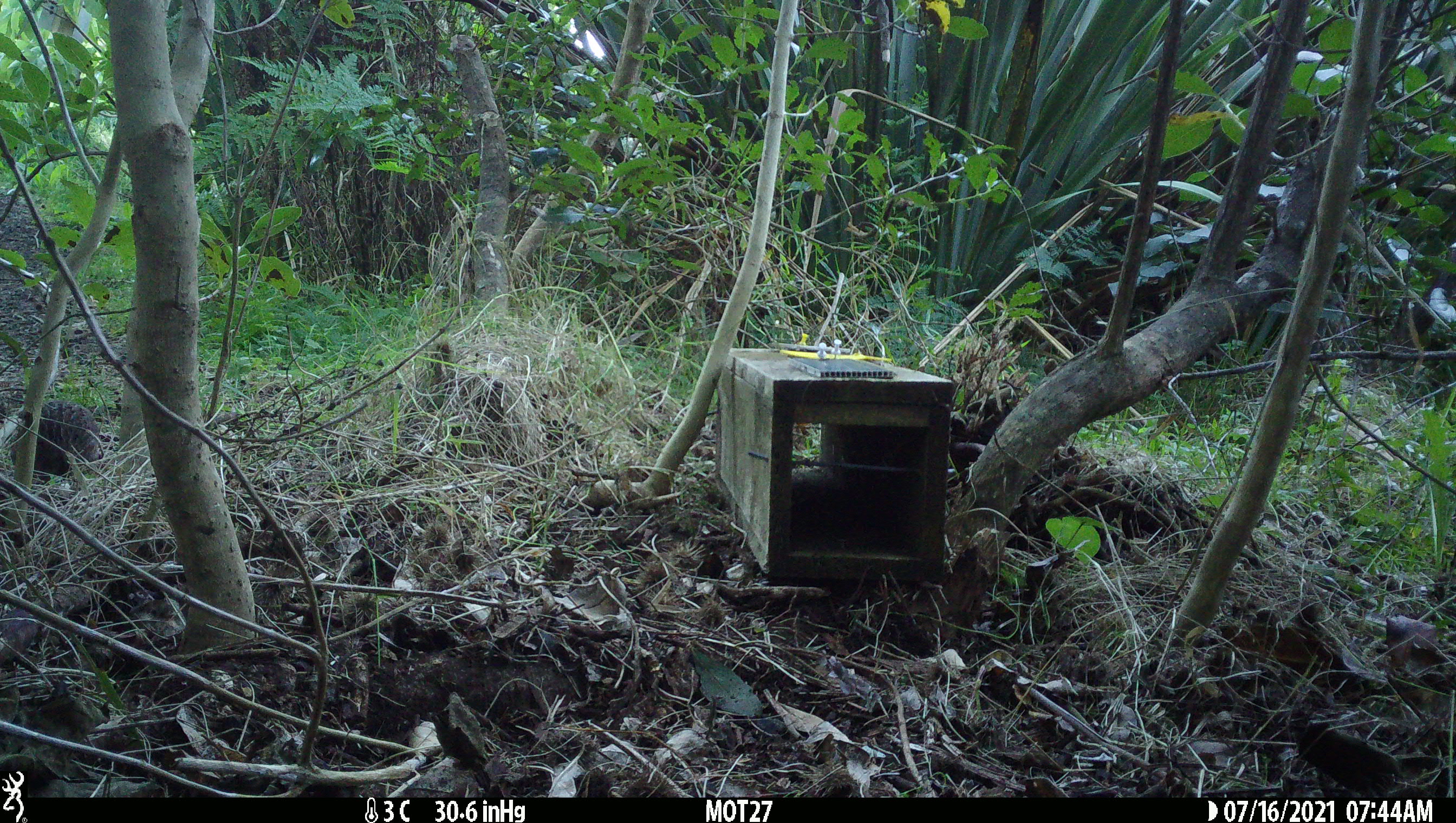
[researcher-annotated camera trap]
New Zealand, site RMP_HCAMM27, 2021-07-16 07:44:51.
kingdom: Animalia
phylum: Chordata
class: Aves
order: Galliformes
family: Phasianidae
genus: Synoicus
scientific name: Synoicus ypsilophorus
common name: brown quail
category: quail brown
Quail brown (brown quail) (Synoicus ypsilophorus).